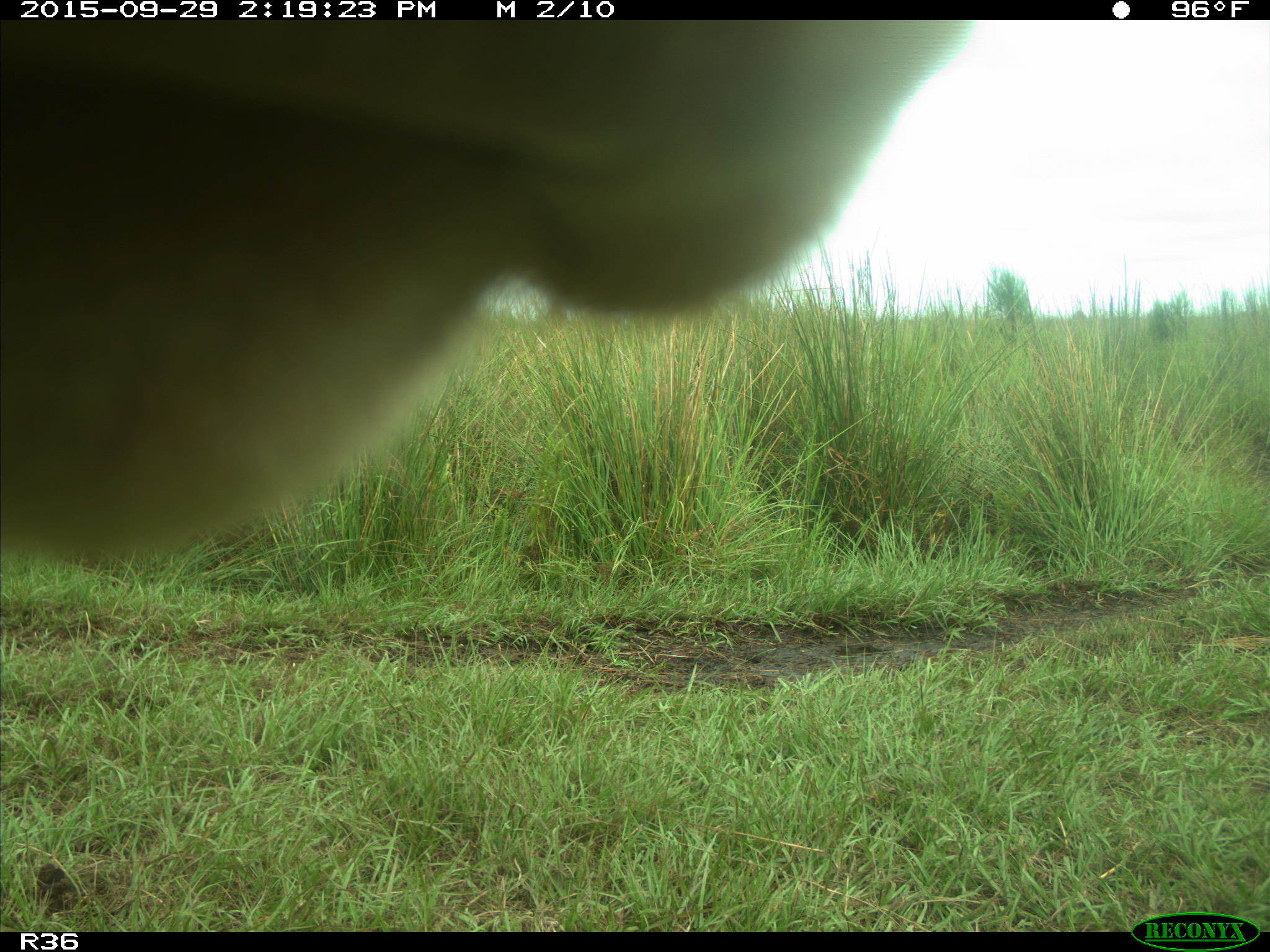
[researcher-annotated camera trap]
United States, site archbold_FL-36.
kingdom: Animalia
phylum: Chordata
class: Mammalia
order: Artiodactyla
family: Bovidae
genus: Bos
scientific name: Bos taurus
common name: domestic cow